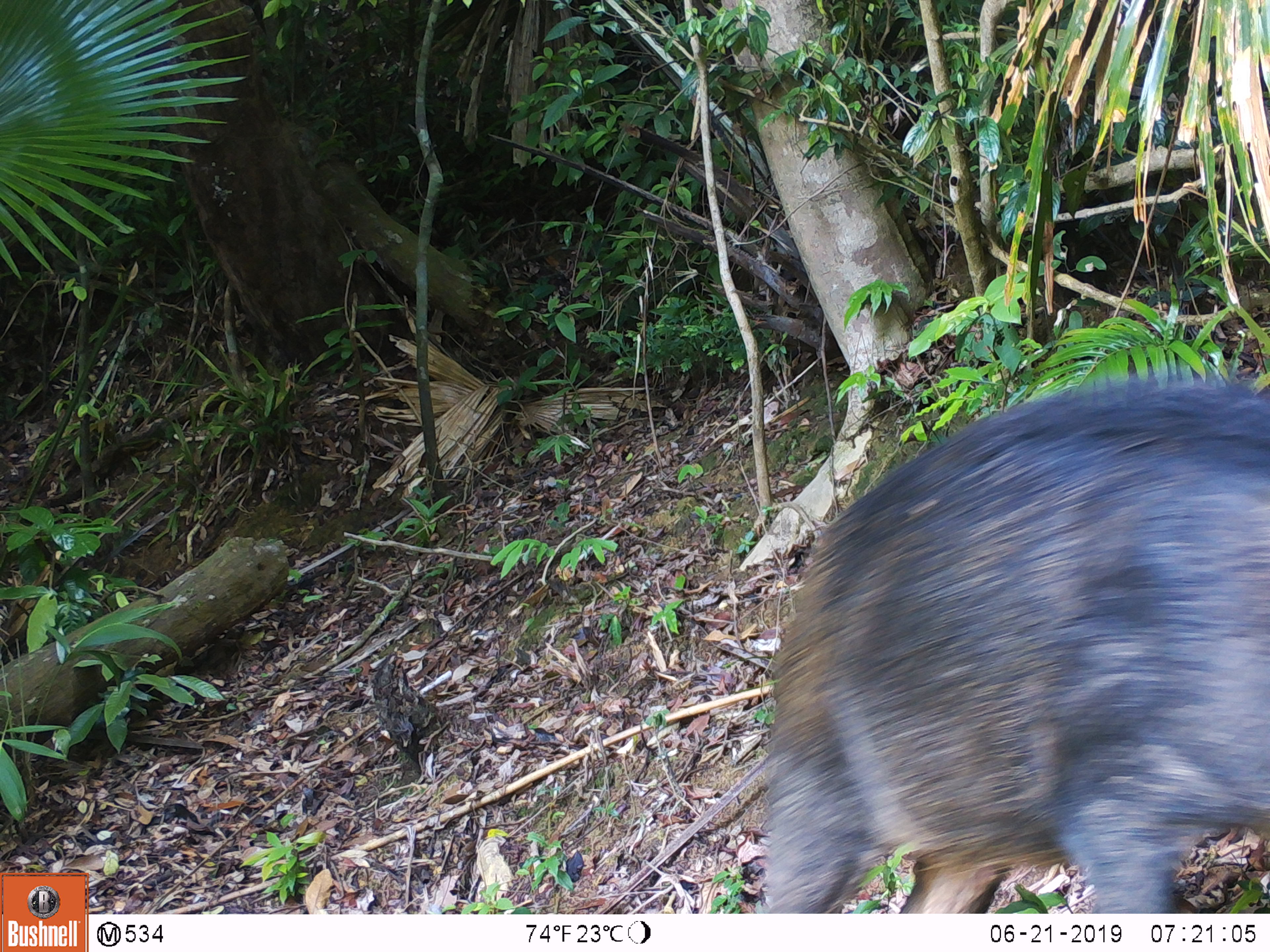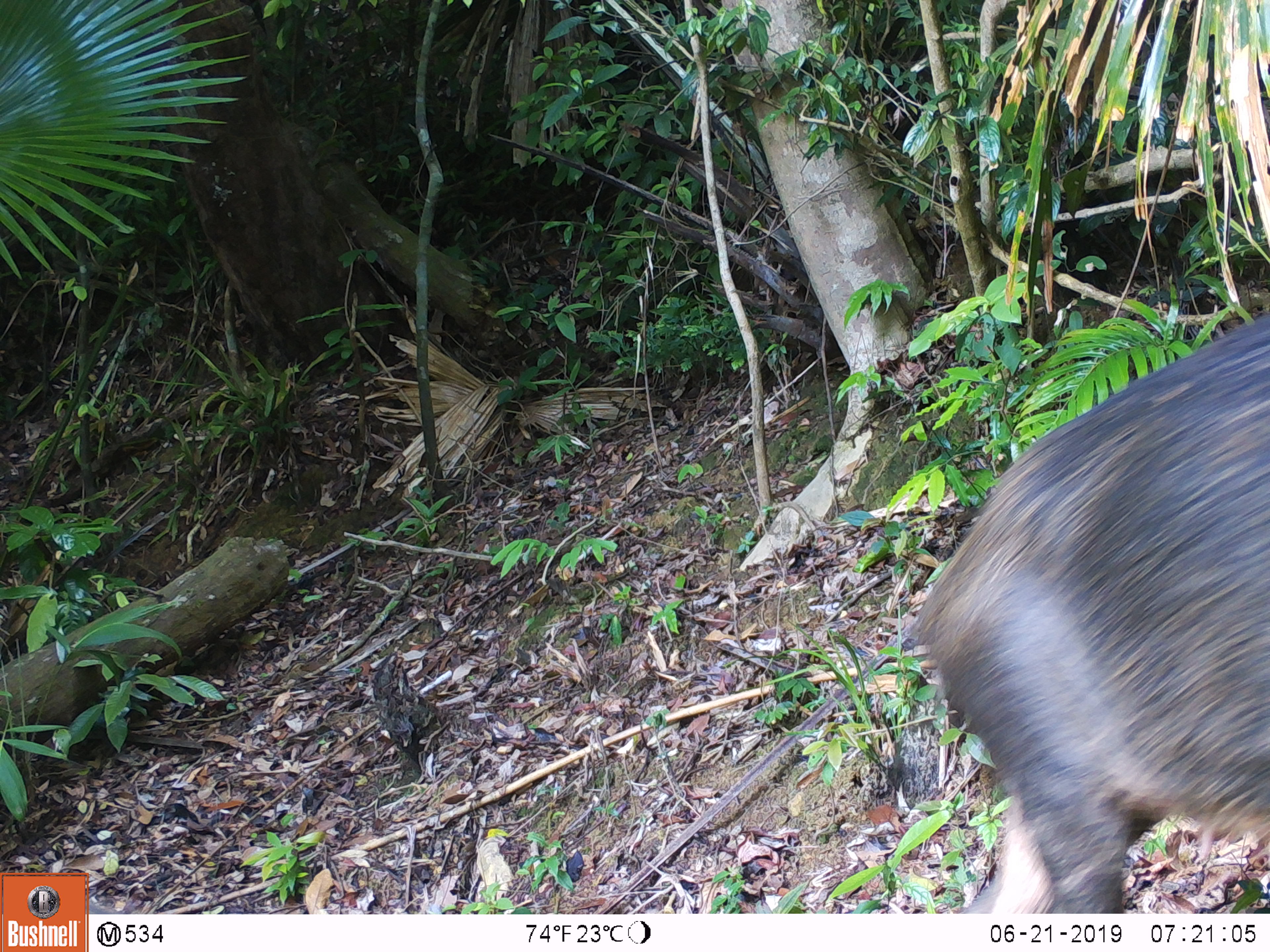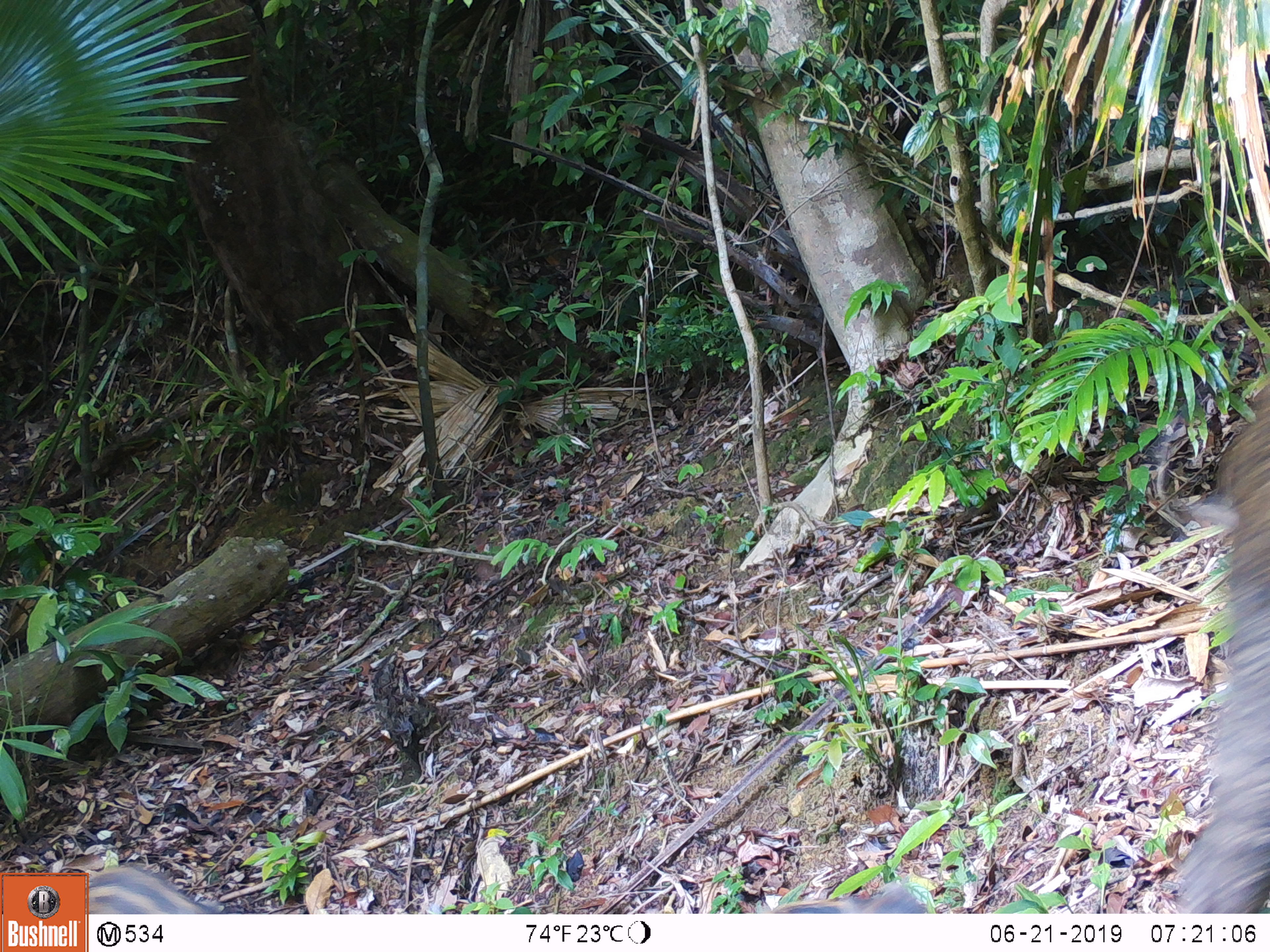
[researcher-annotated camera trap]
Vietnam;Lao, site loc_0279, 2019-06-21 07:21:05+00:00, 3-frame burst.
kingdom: Animalia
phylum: Chordata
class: Mammalia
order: Artiodactyla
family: Suidae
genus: Sus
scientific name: Sus scrofa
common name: eurasian wild pig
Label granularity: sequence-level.